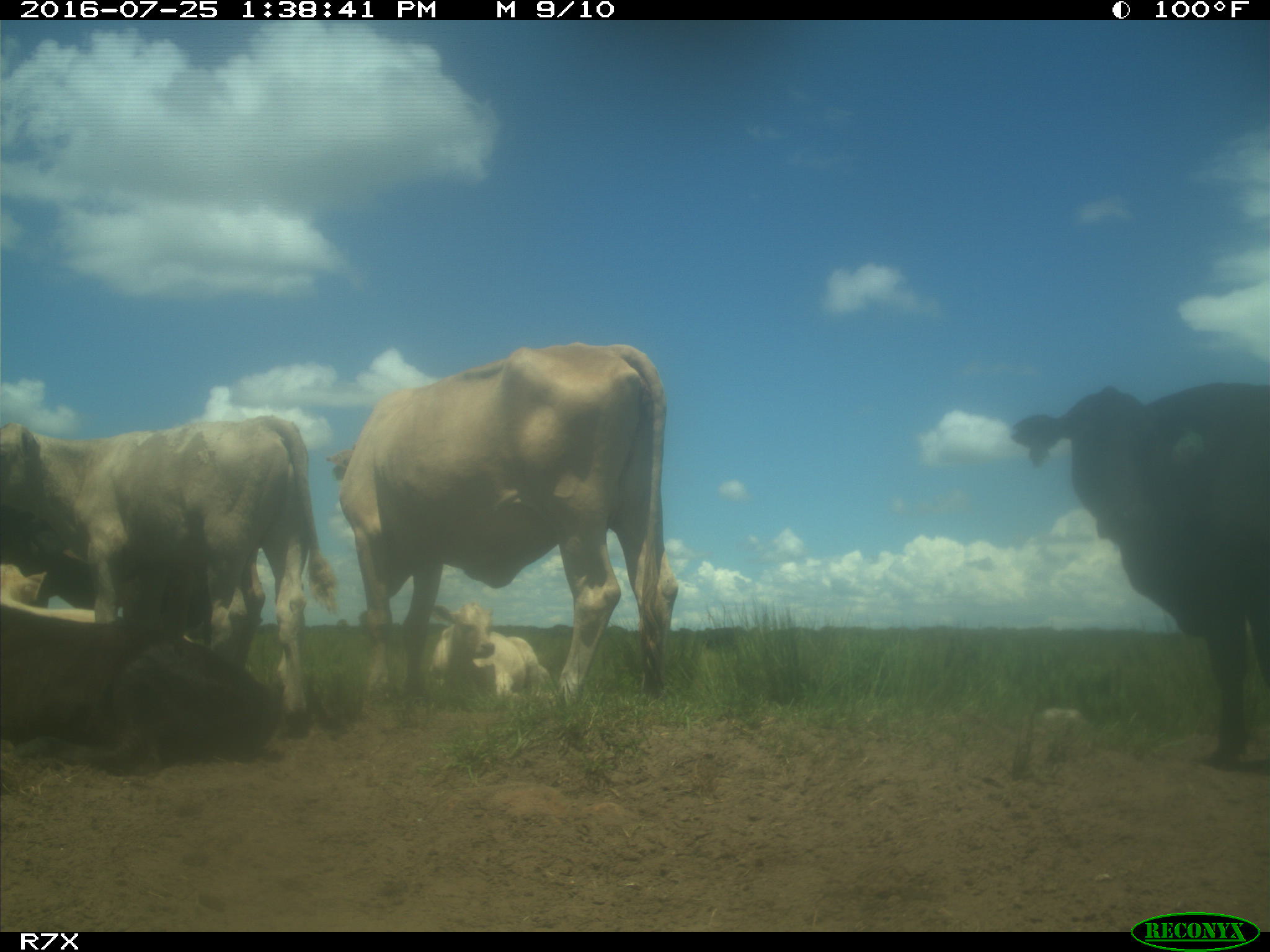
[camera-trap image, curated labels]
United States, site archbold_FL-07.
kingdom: Animalia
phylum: Chordata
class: Mammalia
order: Artiodactyla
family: Bovidae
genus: Bos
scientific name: Bos taurus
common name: domestic cow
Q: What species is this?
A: Bos taurus (domestic cow).